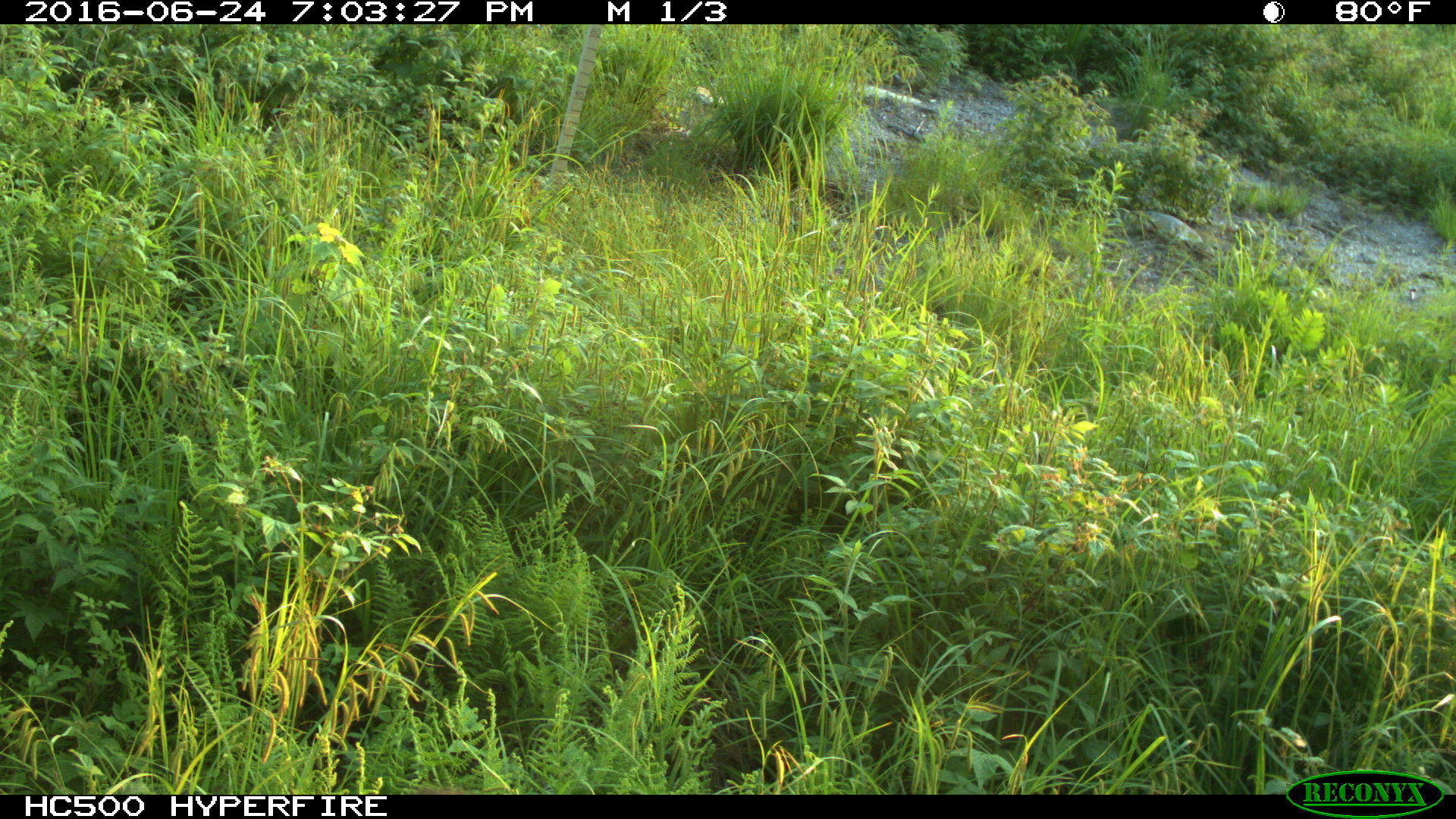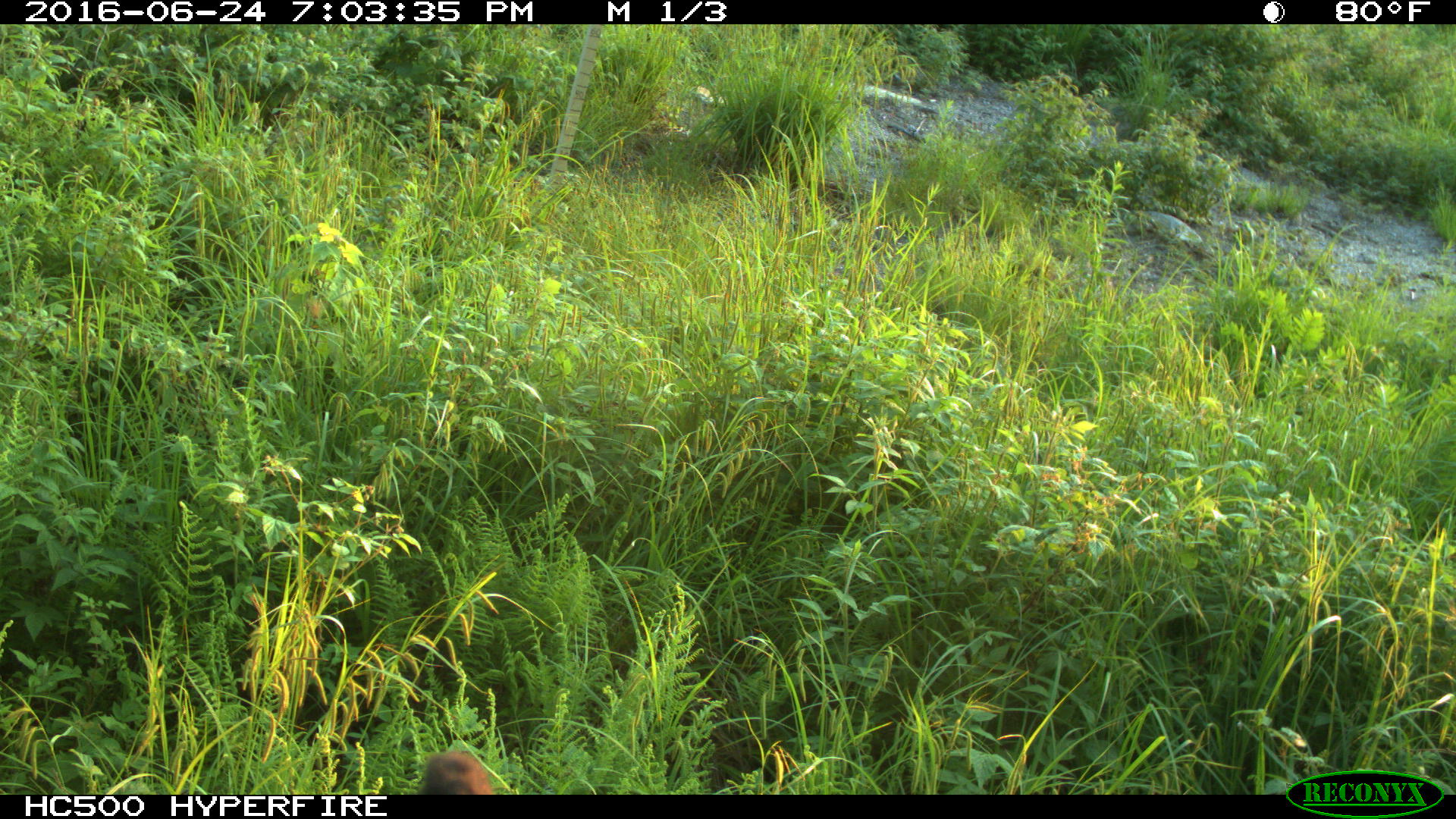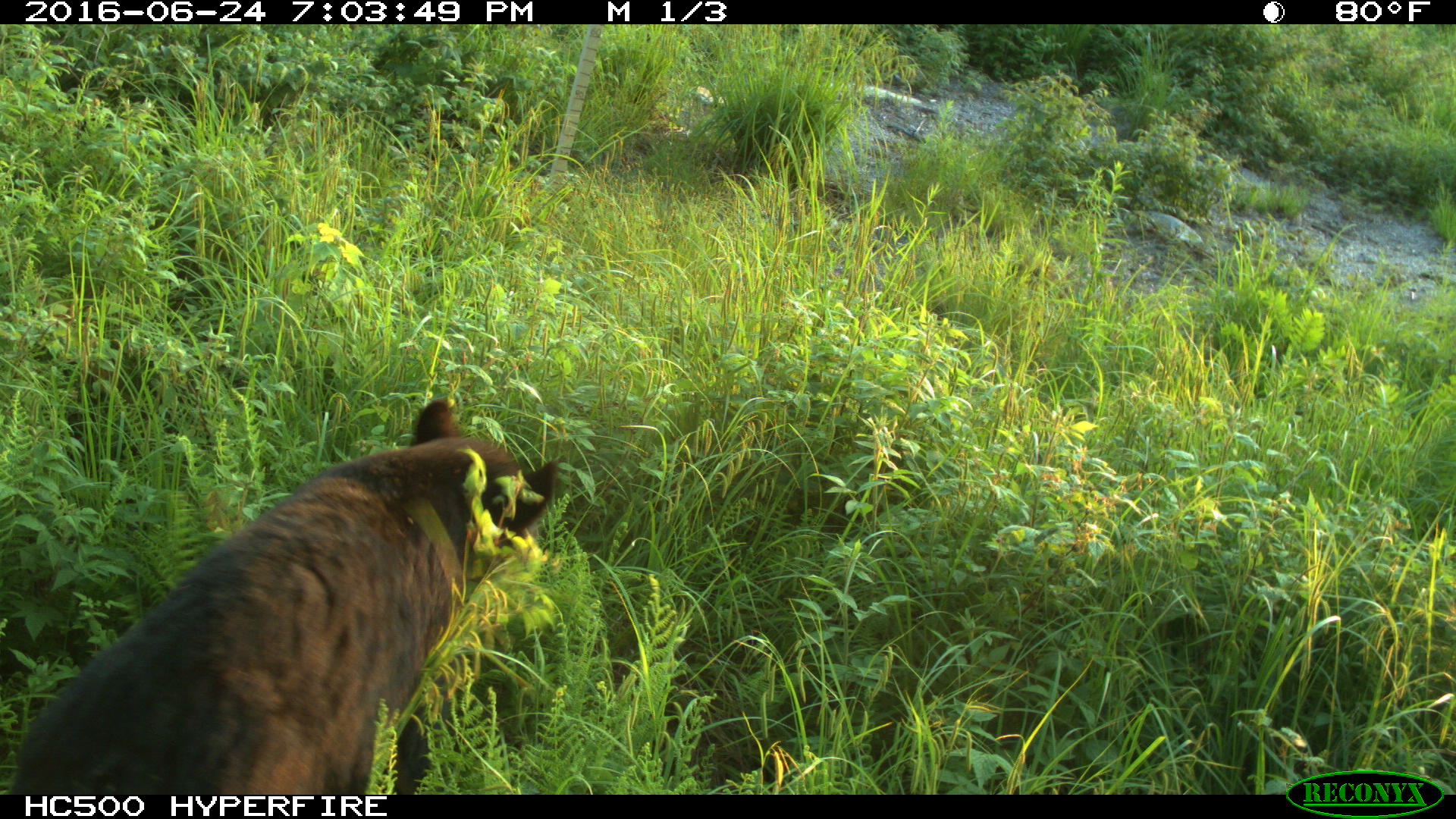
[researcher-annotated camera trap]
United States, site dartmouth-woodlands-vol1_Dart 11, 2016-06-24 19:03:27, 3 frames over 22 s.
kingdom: Animalia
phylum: Chordata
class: Mammalia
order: Carnivora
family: Ursidae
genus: Ursus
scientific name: Ursus americanus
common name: black bear